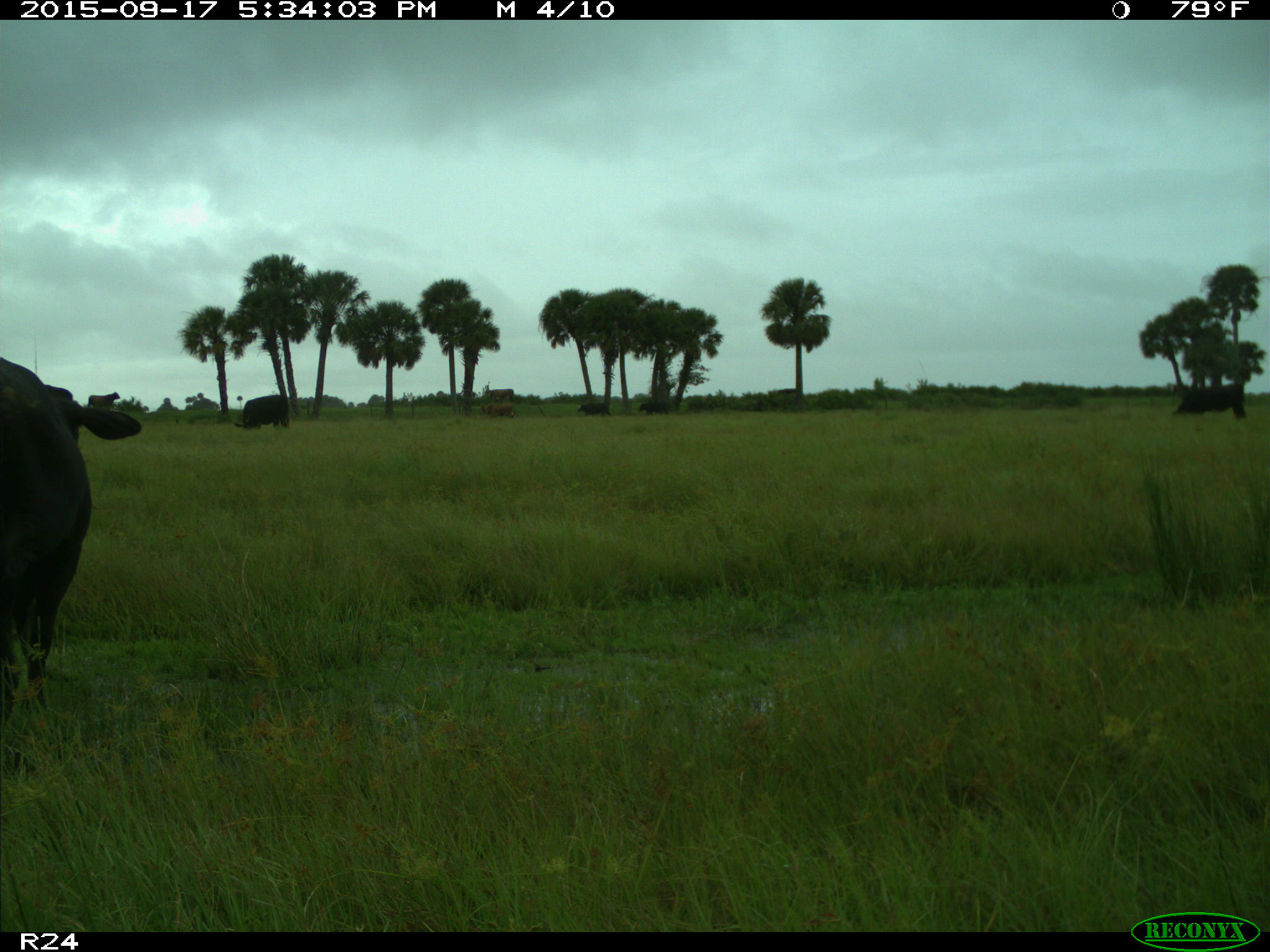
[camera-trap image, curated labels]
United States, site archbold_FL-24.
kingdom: Animalia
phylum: Chordata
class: Mammalia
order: Artiodactyla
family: Bovidae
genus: Bos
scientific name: Bos taurus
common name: domestic cow